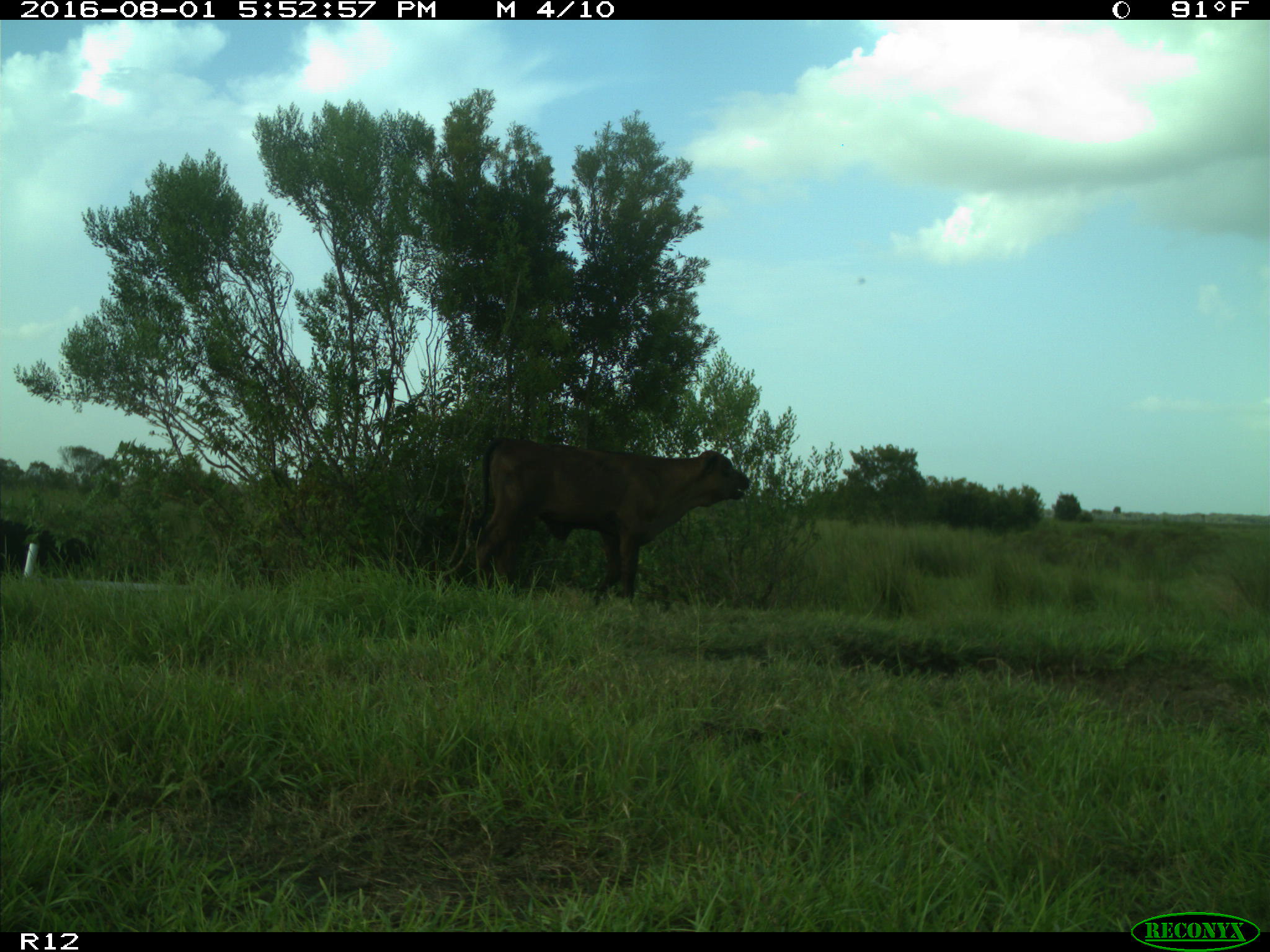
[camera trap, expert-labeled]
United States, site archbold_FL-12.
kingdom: Animalia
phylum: Chordata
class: Mammalia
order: Artiodactyla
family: Bovidae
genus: Bos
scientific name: Bos taurus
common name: domestic cow